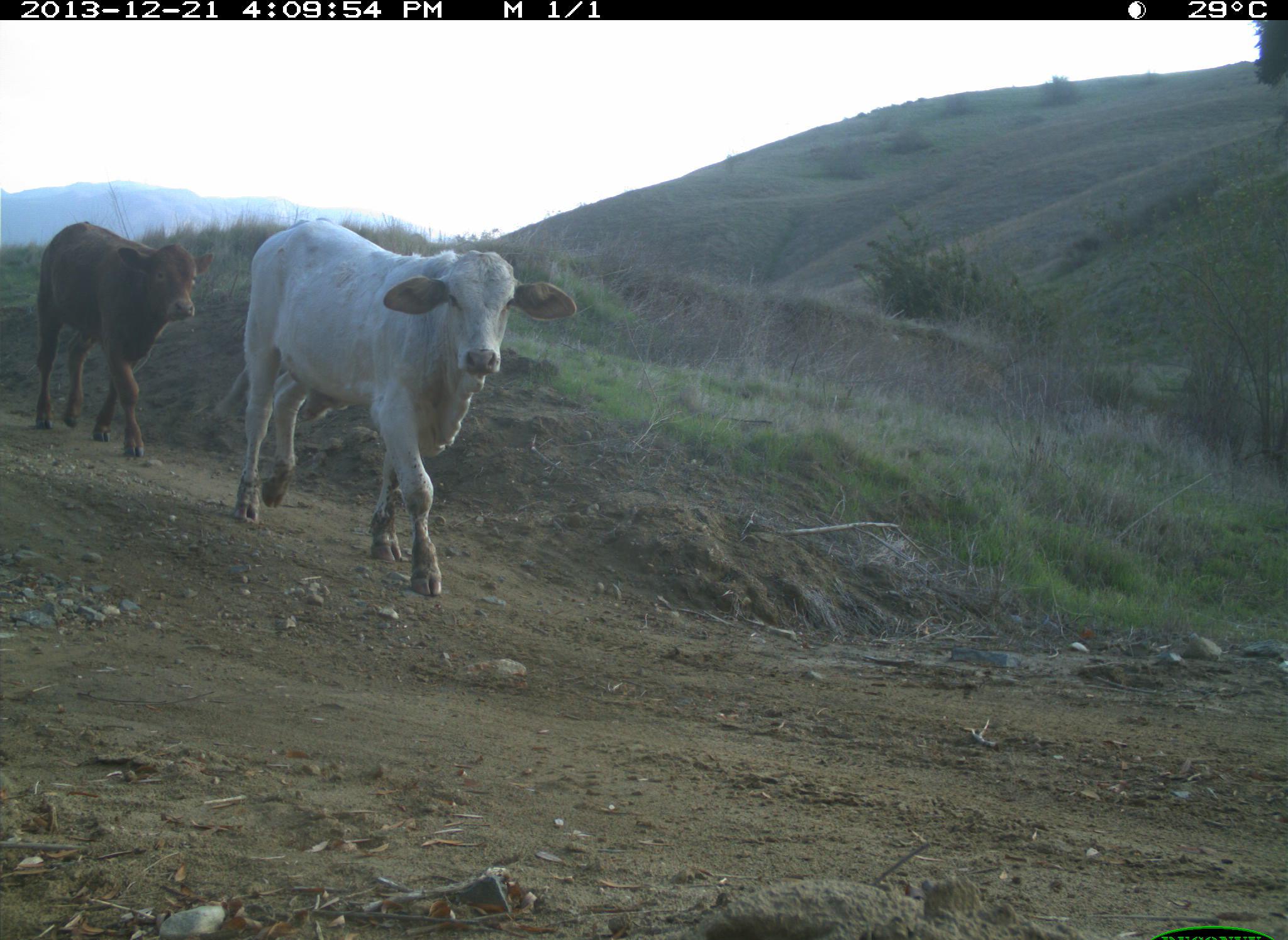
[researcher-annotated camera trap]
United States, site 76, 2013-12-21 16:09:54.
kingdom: Animalia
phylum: Chordata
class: Mammalia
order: Artiodactyla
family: Bovidae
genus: Bos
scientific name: Bos taurus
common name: cow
Cow (Bos taurus).